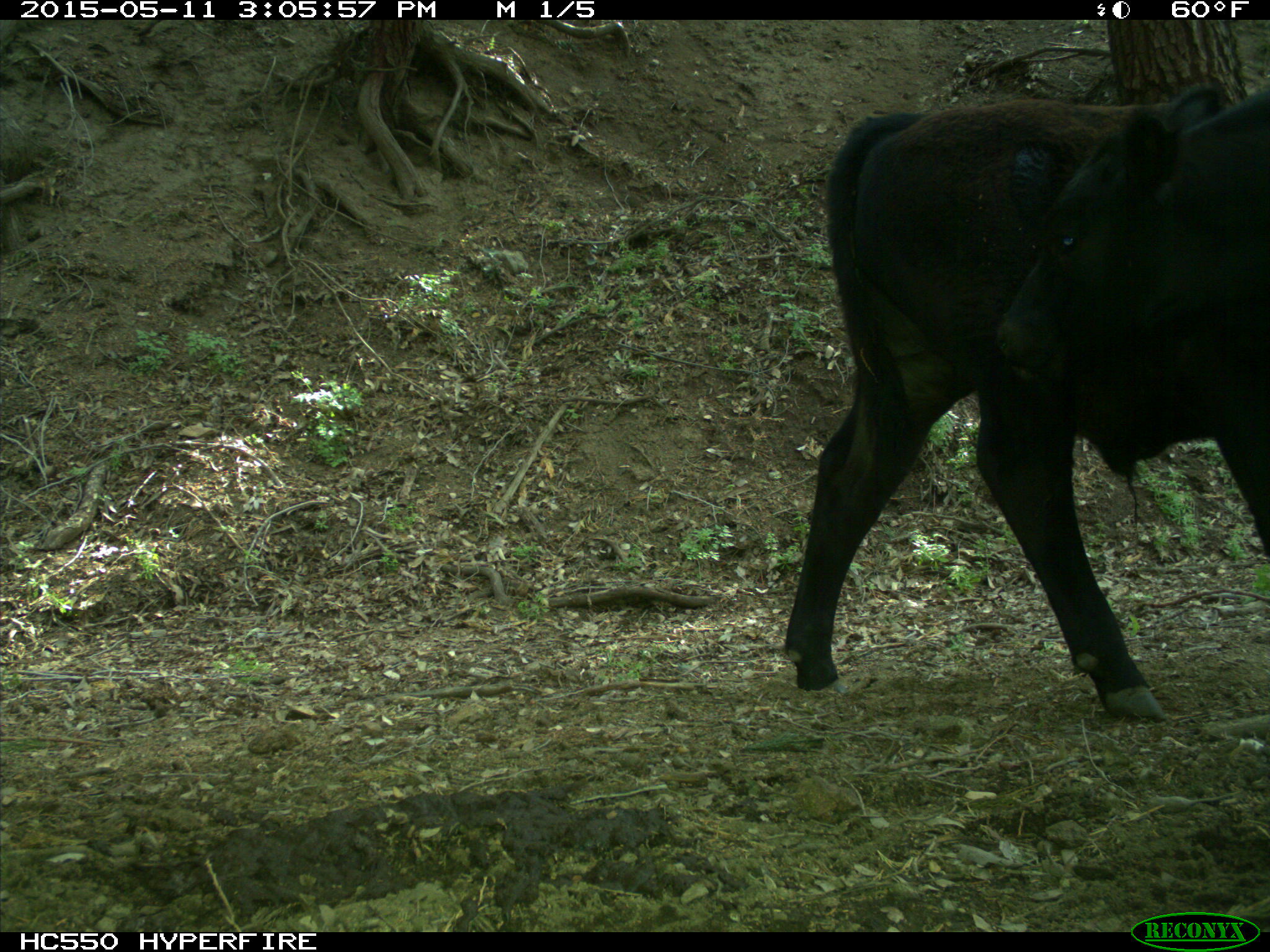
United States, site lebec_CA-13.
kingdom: Animalia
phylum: Chordata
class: Mammalia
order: Artiodactyla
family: Bovidae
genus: Bos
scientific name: Bos taurus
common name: domestic cow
Bos taurus (domestic cow).